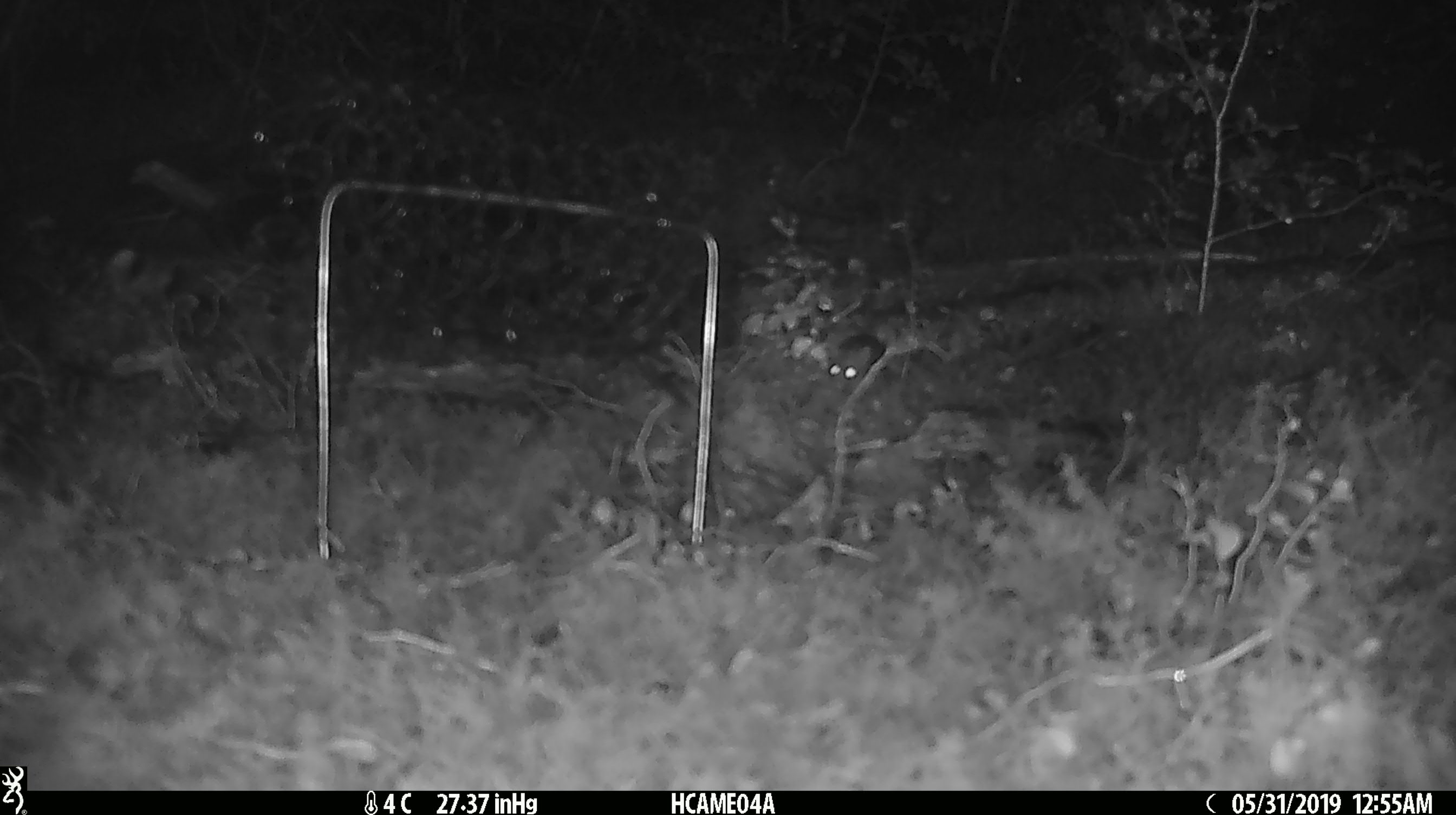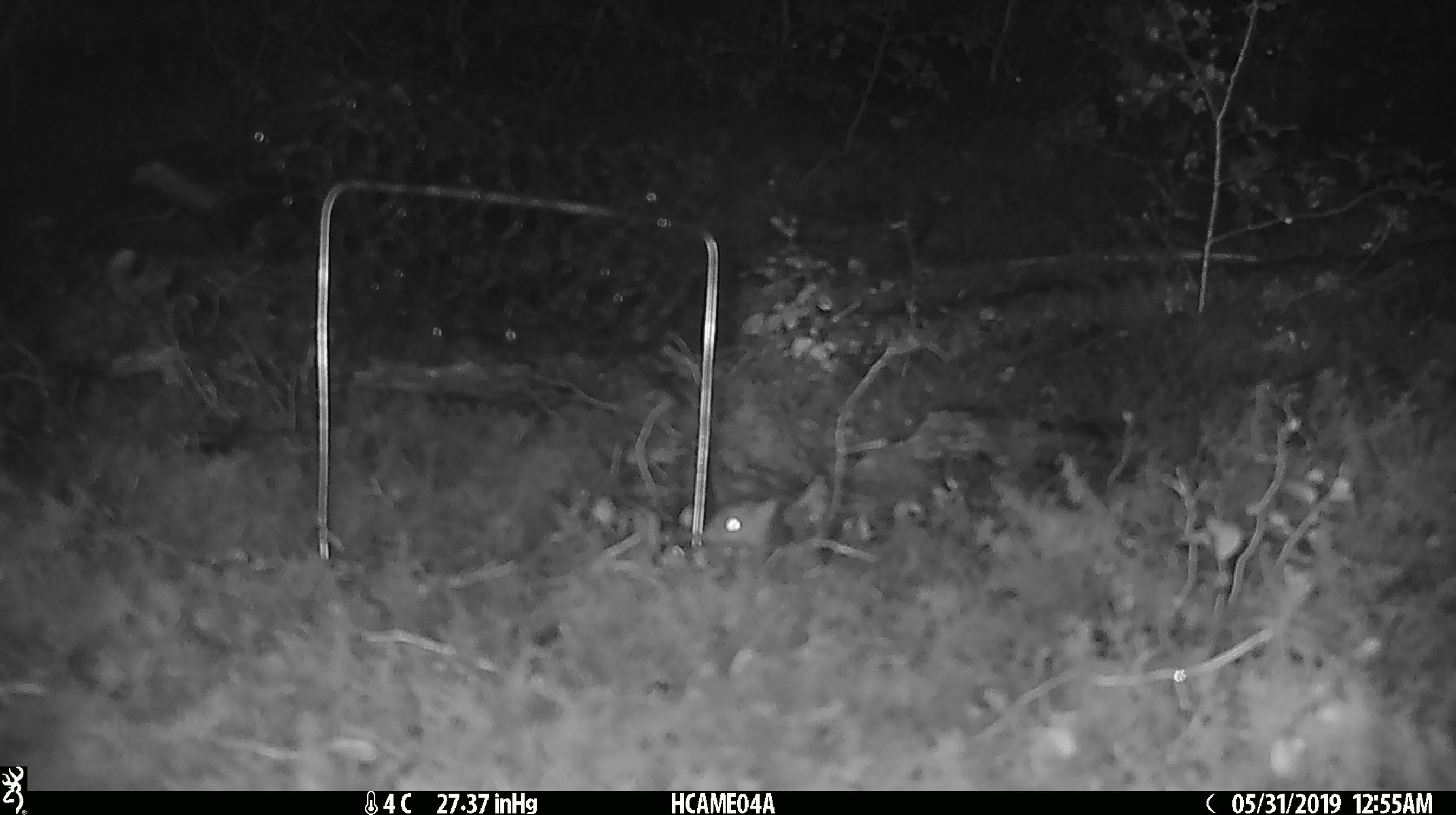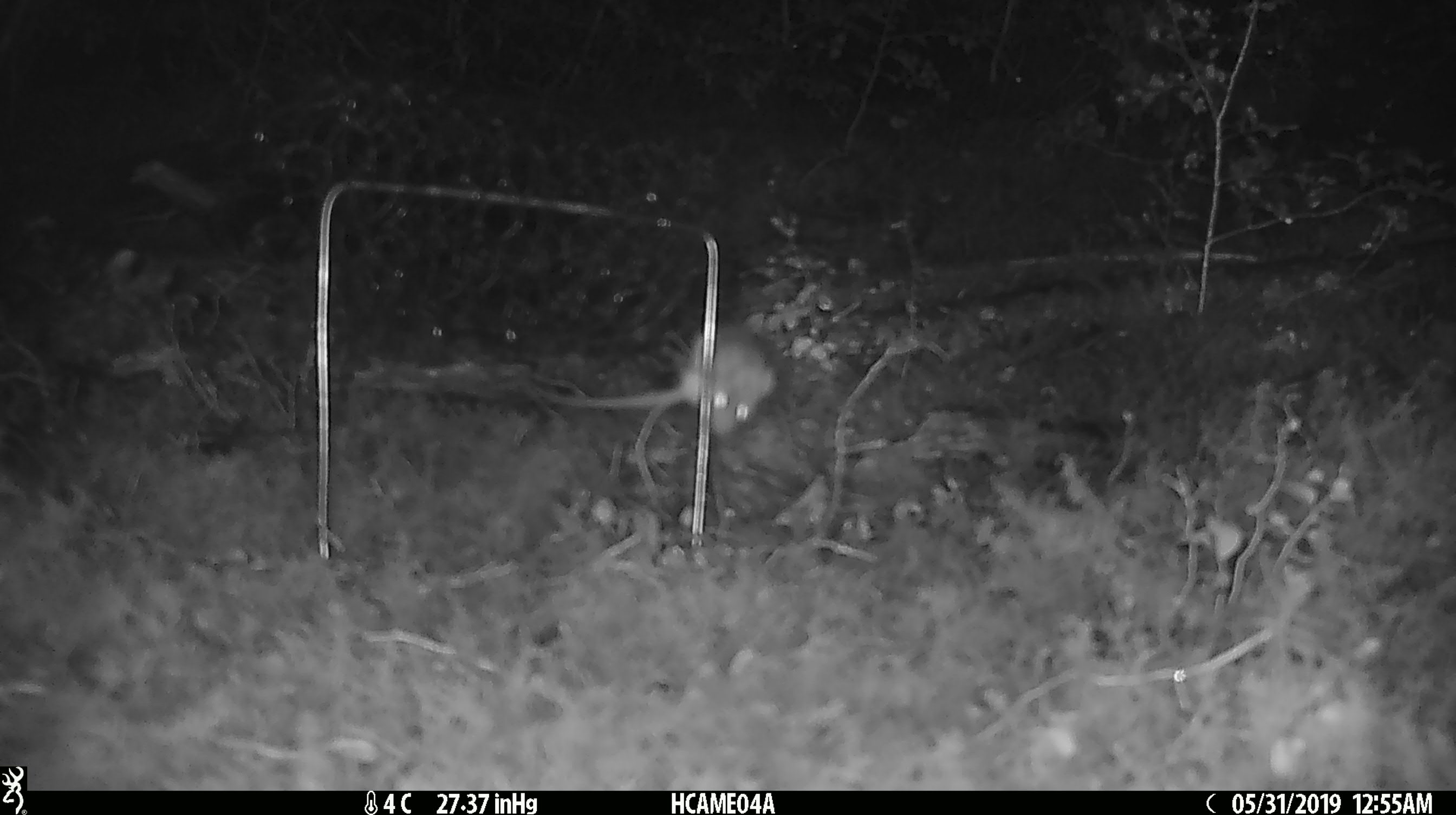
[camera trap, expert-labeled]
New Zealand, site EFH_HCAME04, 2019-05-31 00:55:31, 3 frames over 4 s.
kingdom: Animalia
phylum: Chordata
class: Mammalia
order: Rodentia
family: Muridae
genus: Mus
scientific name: Mus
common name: mouse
Mouse (Mus).